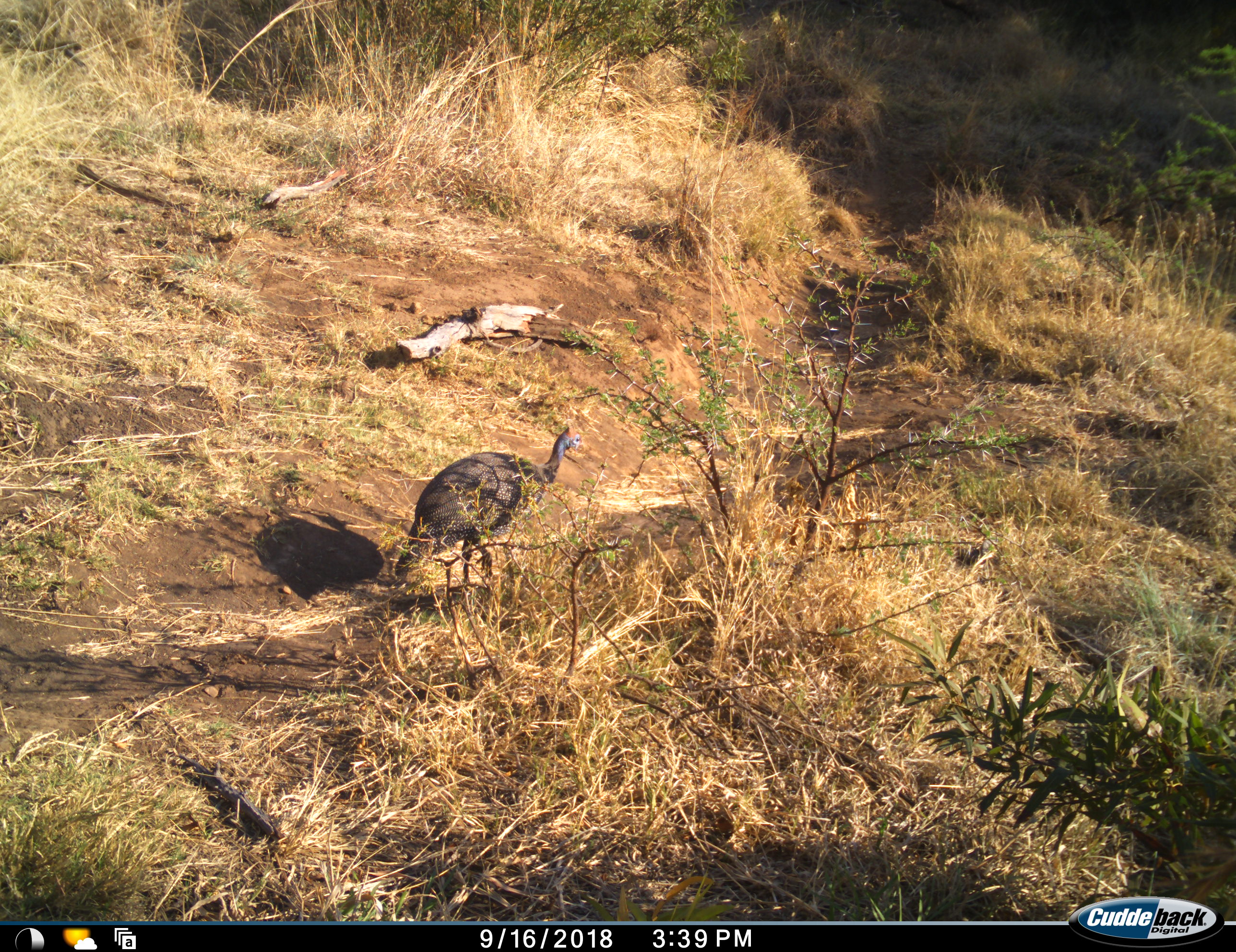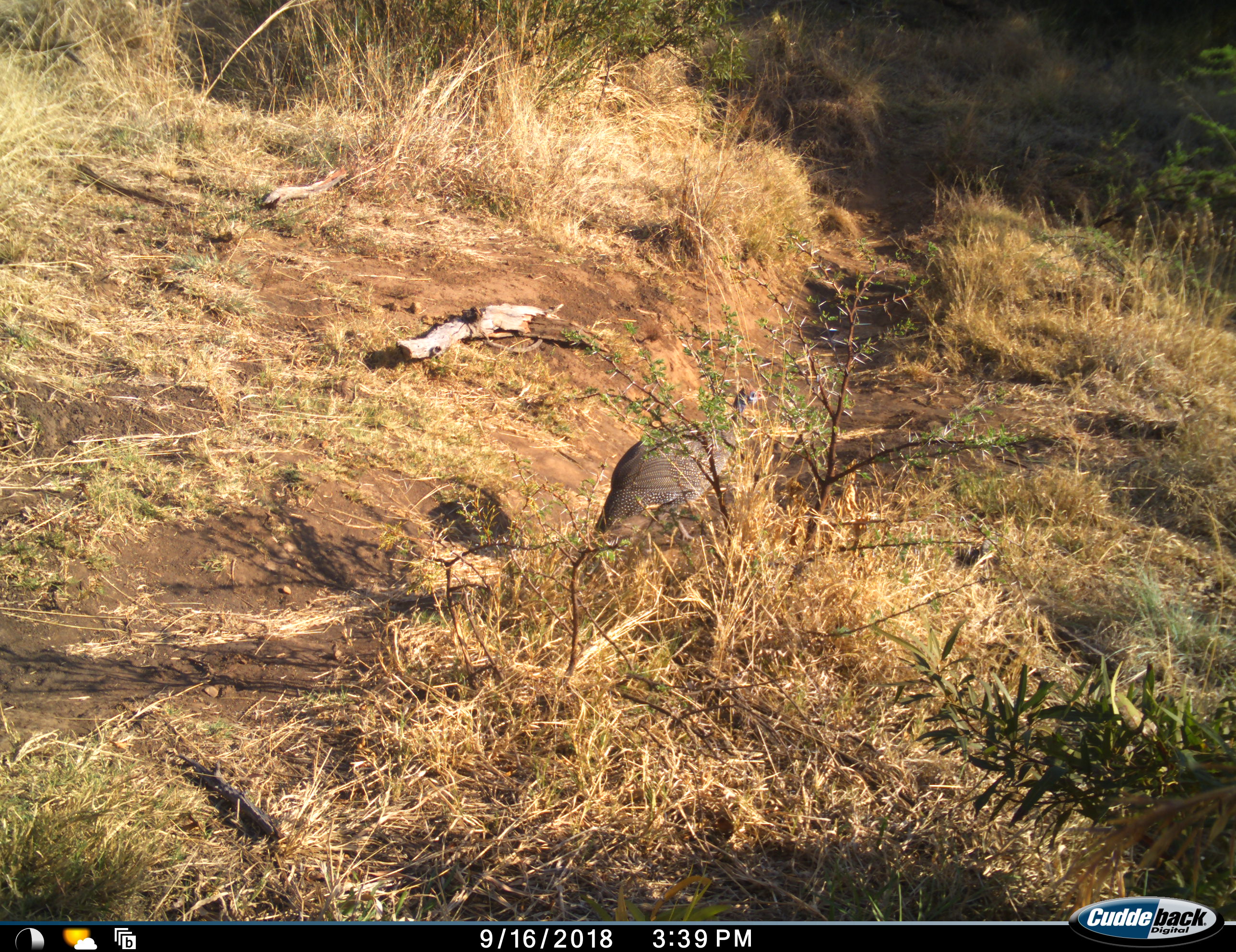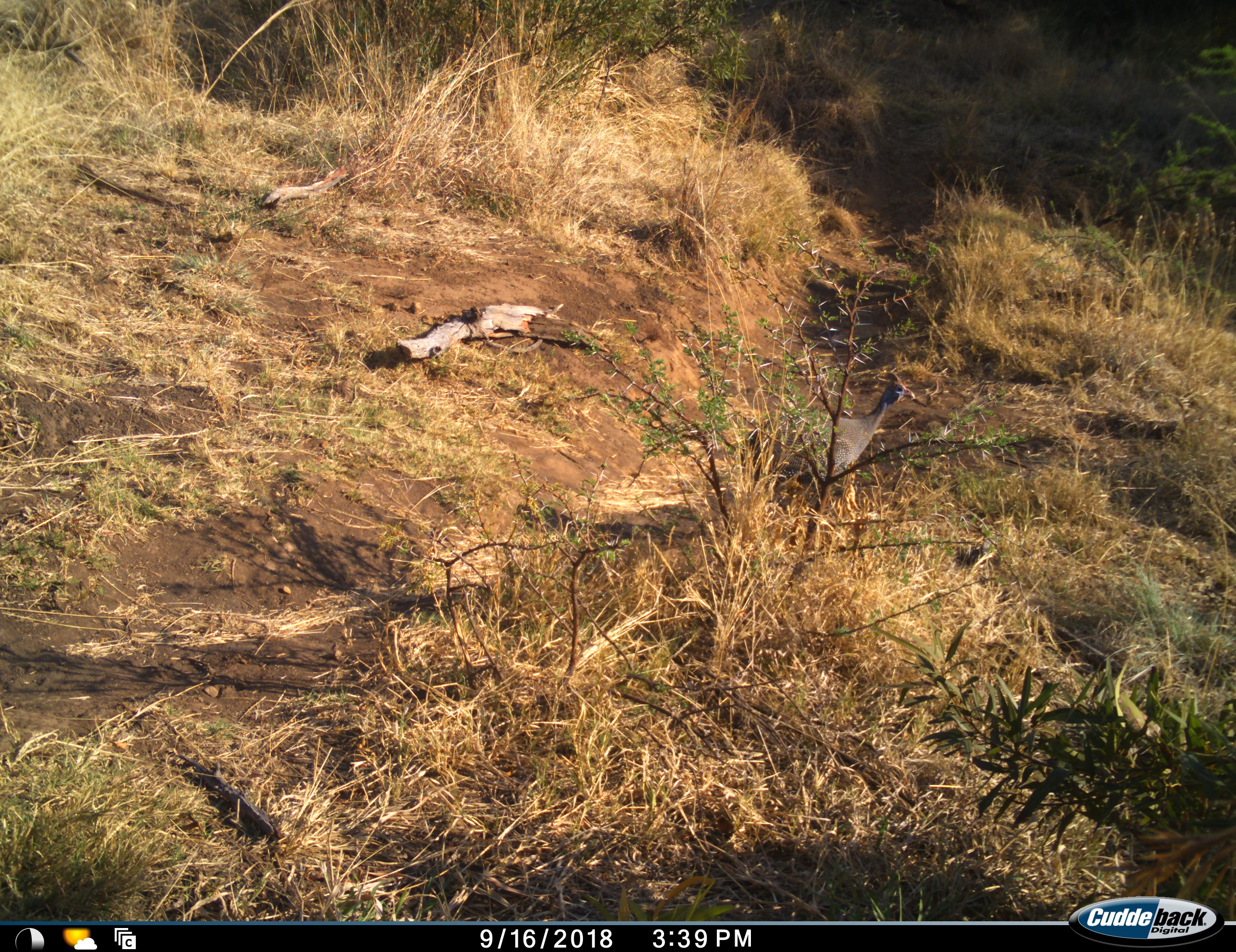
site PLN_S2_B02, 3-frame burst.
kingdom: Animalia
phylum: Chordata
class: Aves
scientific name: Aves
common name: bird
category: birdother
Birdother (bird) (Aves), count 1. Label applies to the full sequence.